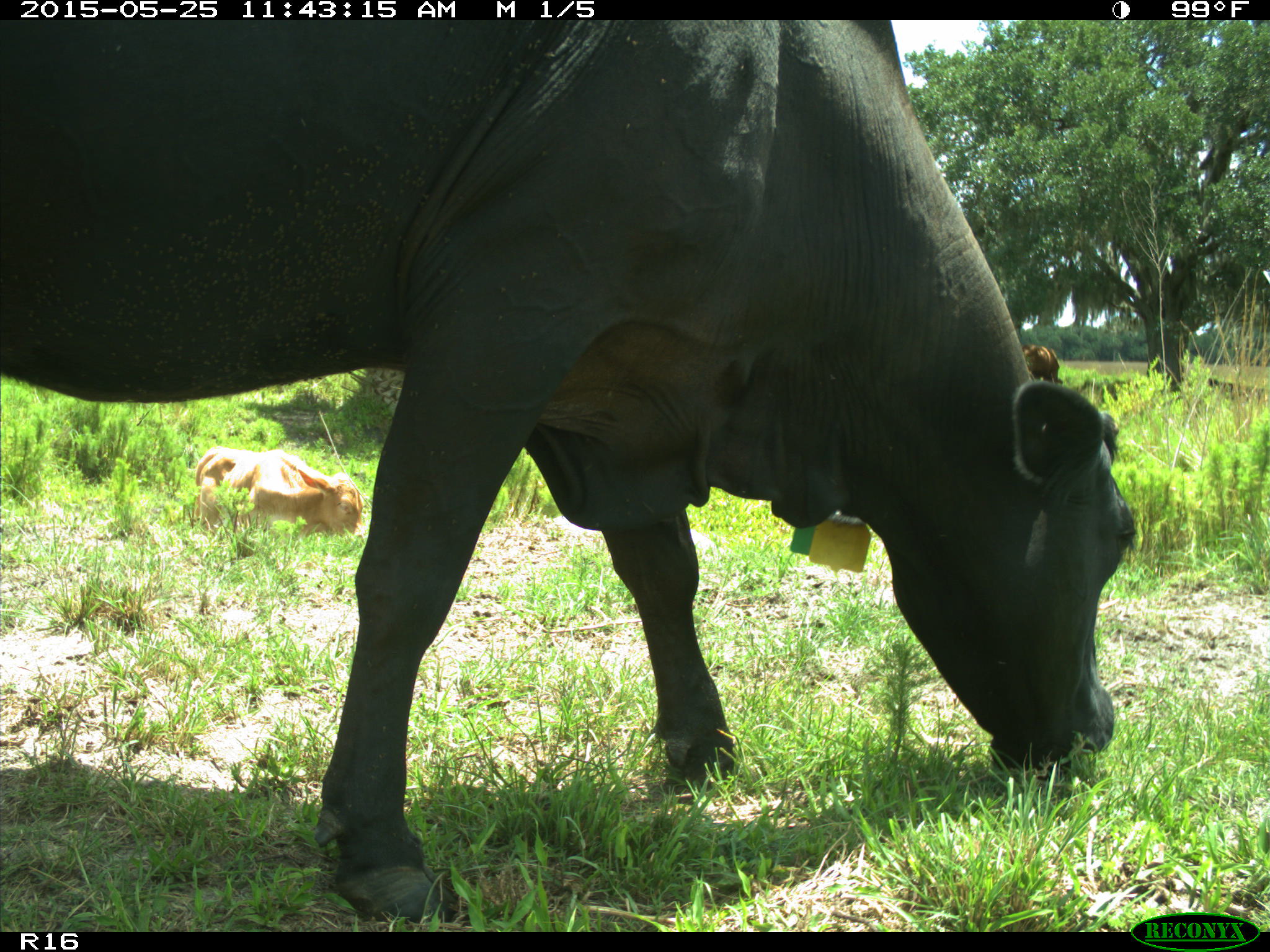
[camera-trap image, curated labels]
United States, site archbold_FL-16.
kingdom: Animalia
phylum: Chordata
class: Mammalia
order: Artiodactyla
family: Bovidae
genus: Bos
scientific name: Bos taurus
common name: domestic cow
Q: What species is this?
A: Bos taurus (domestic cow).